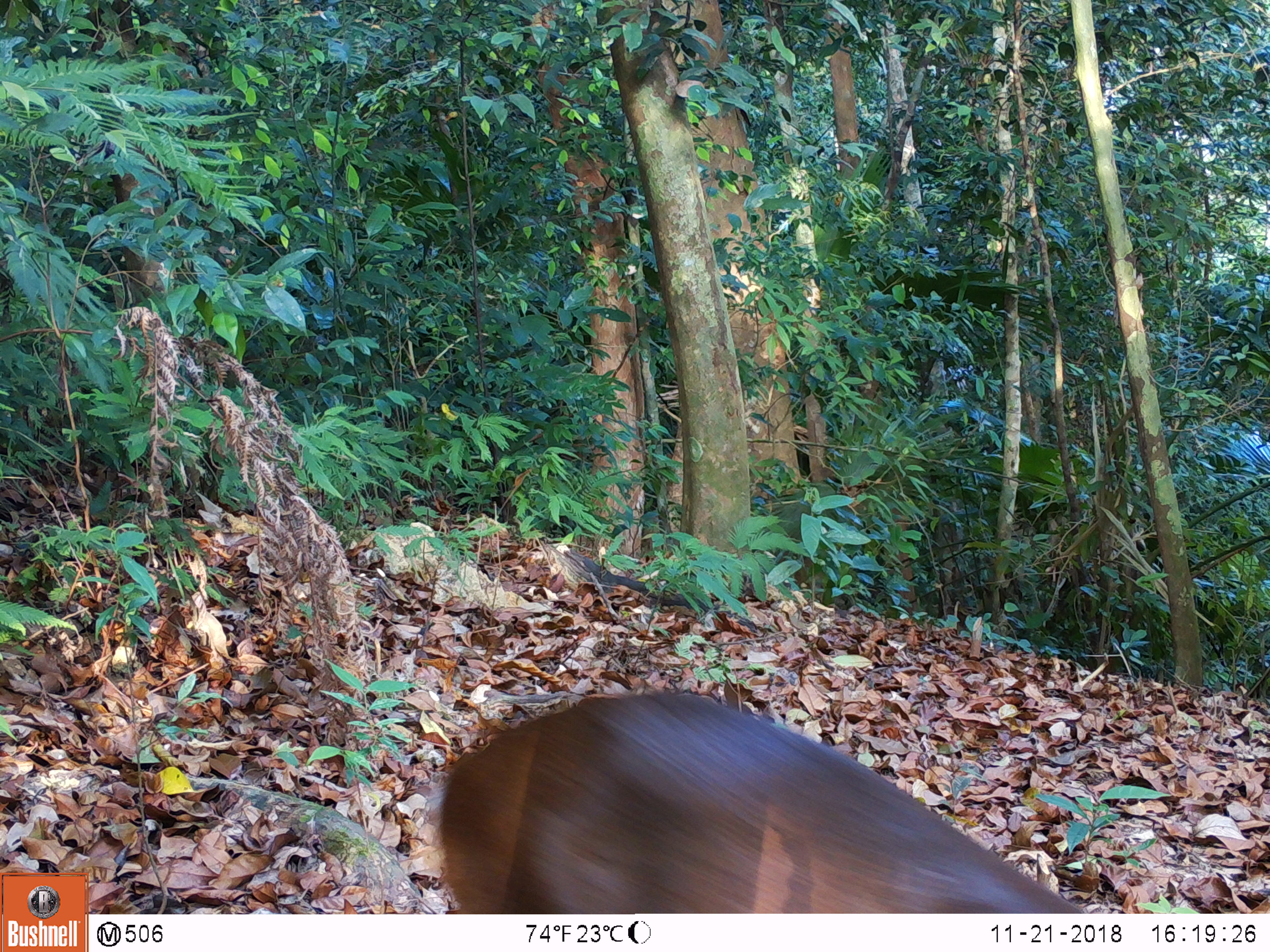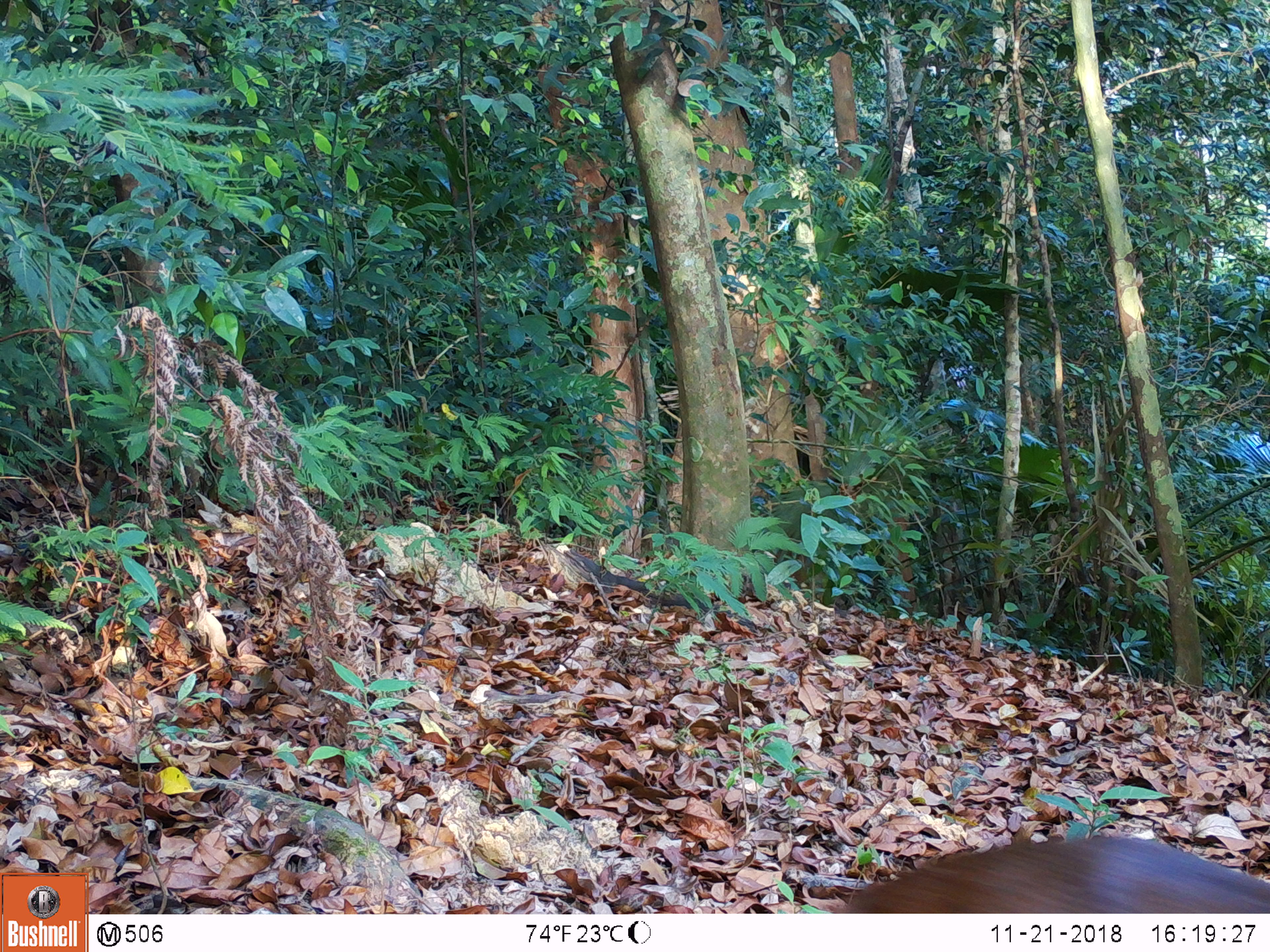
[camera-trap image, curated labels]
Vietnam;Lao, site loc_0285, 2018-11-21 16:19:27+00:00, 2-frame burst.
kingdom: Animalia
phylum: Chordata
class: Mammalia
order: Artiodactyla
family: Cervidae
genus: Muntiacus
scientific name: Muntiacus rooseveltorum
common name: roosevelt's muntjac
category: roosevelts muntjac group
Roosevelts muntjac group (roosevelt's muntjac) (Muntiacus rooseveltorum). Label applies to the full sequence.